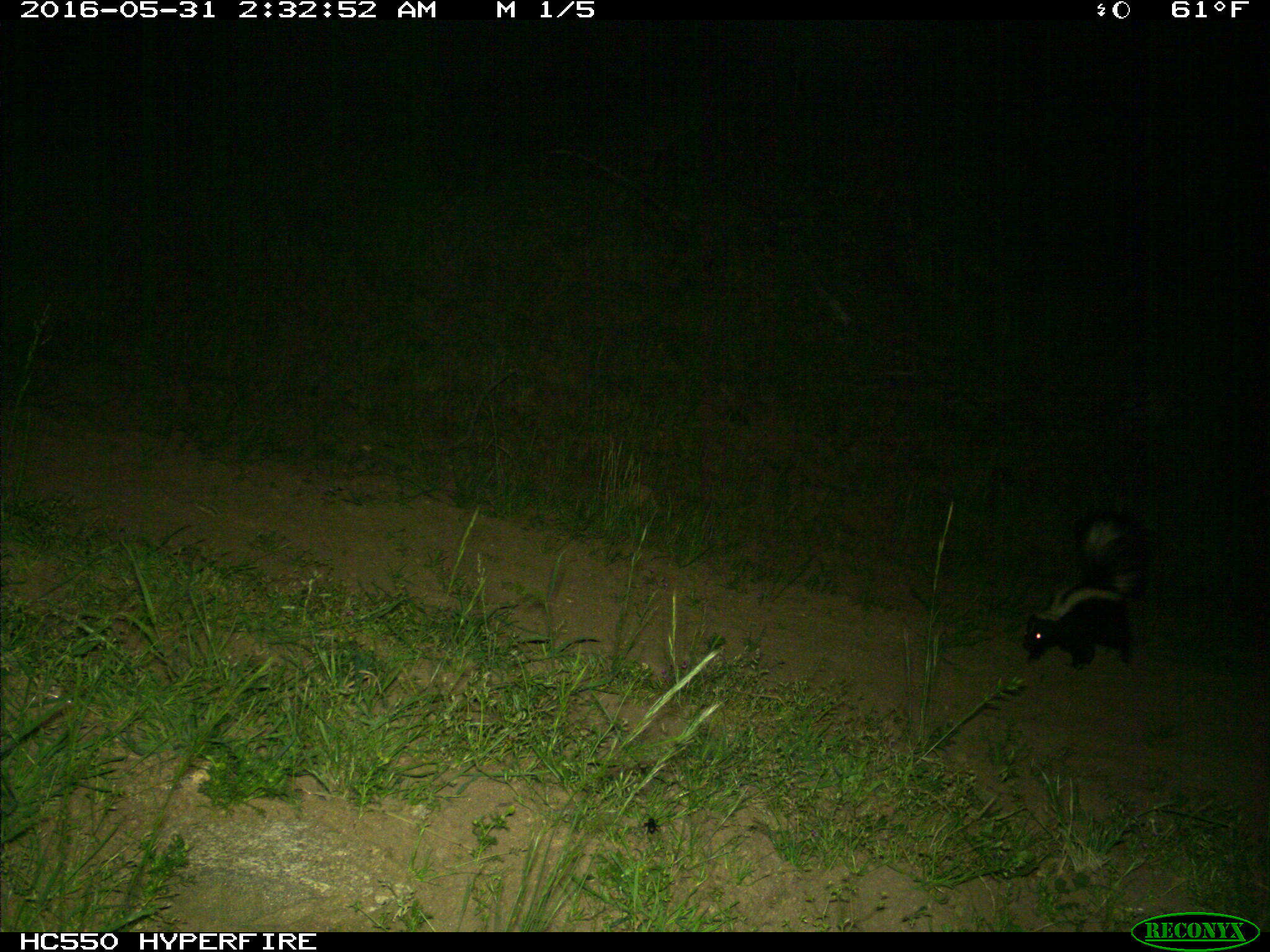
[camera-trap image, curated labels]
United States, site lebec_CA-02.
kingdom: Animalia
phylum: Chordata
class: Mammalia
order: Carnivora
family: Mephitidae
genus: Mephitis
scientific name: Mephitis mephitis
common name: striped skunk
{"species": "Mephitis mephitis (striped skunk)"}